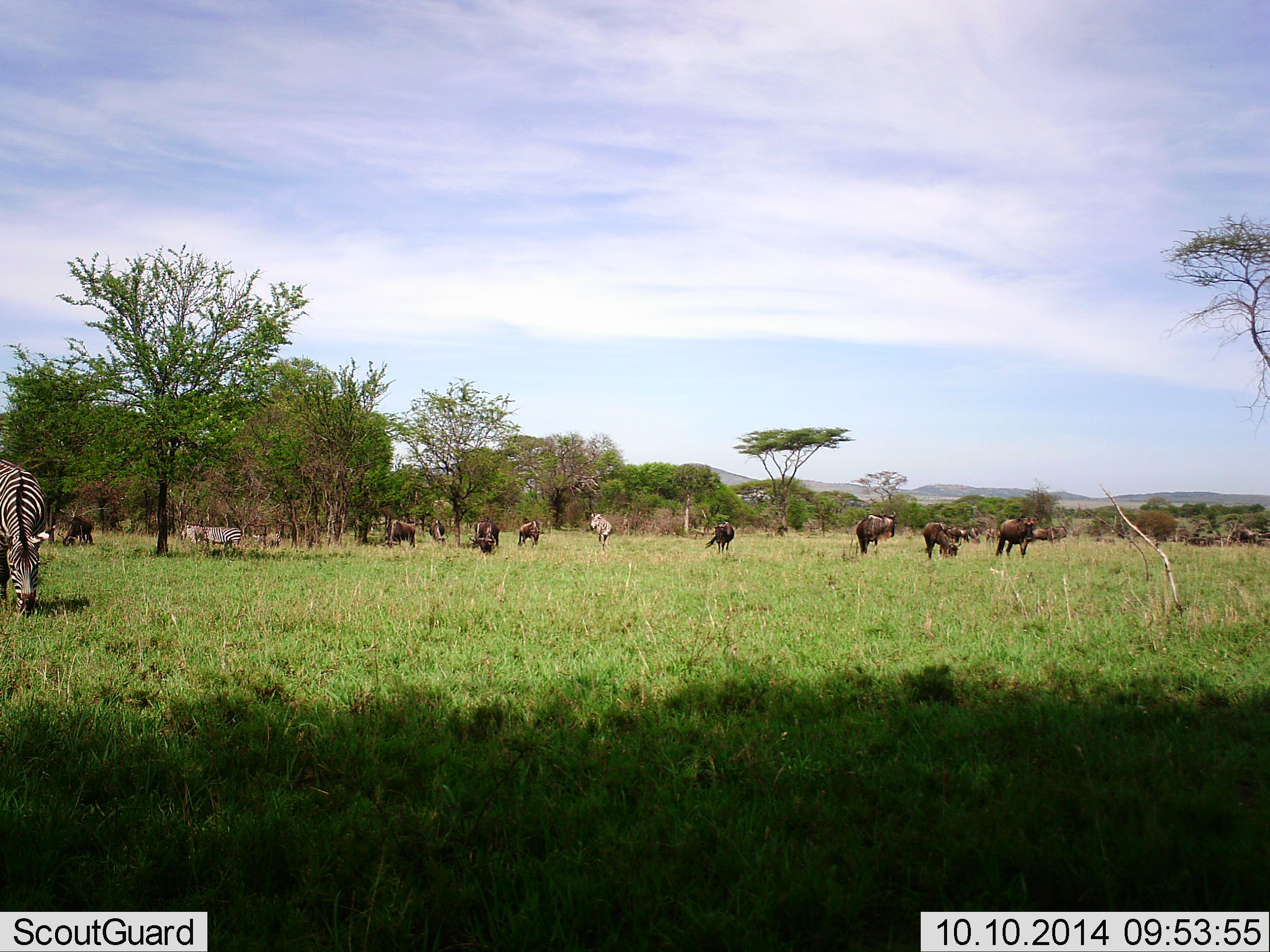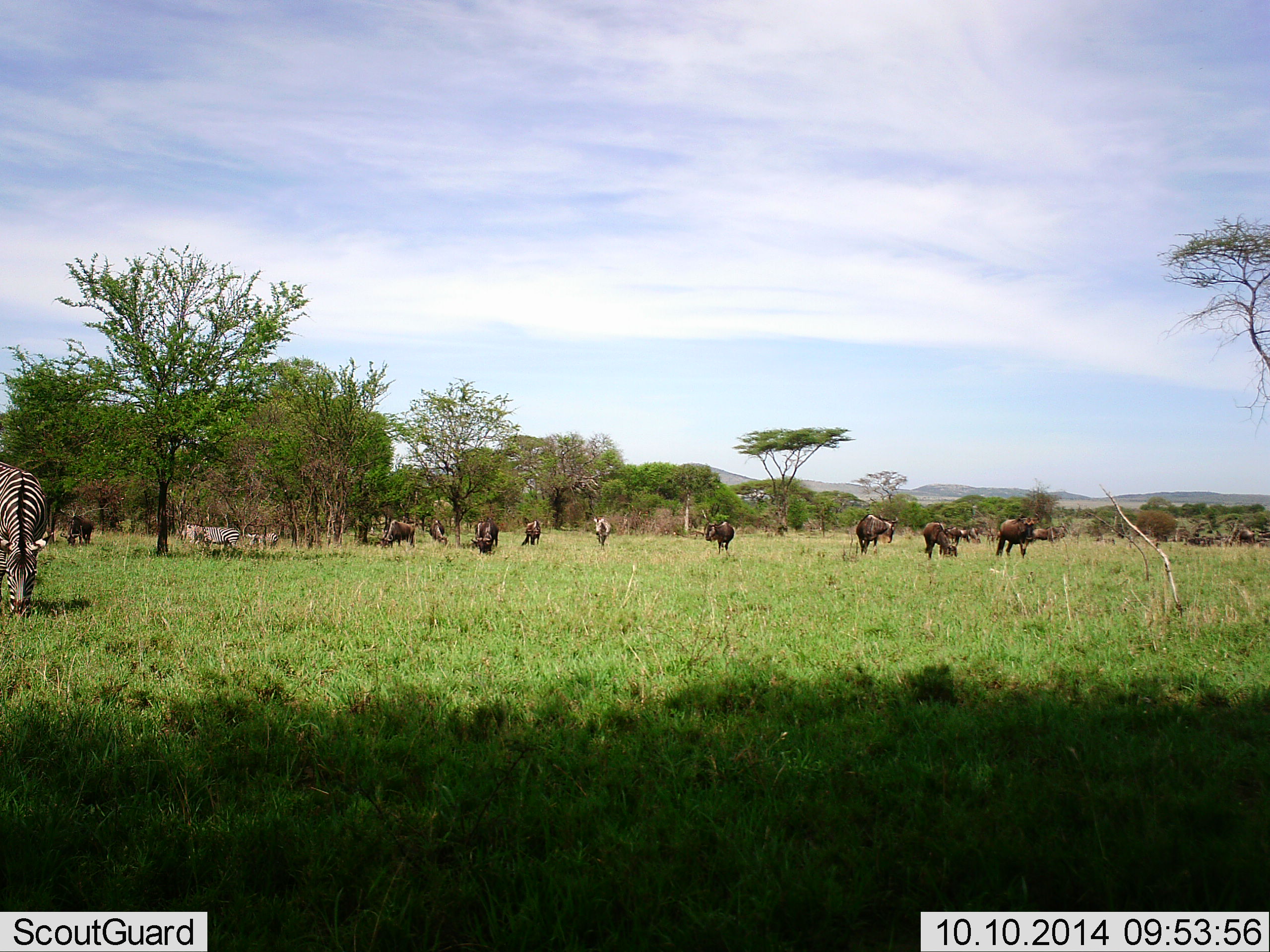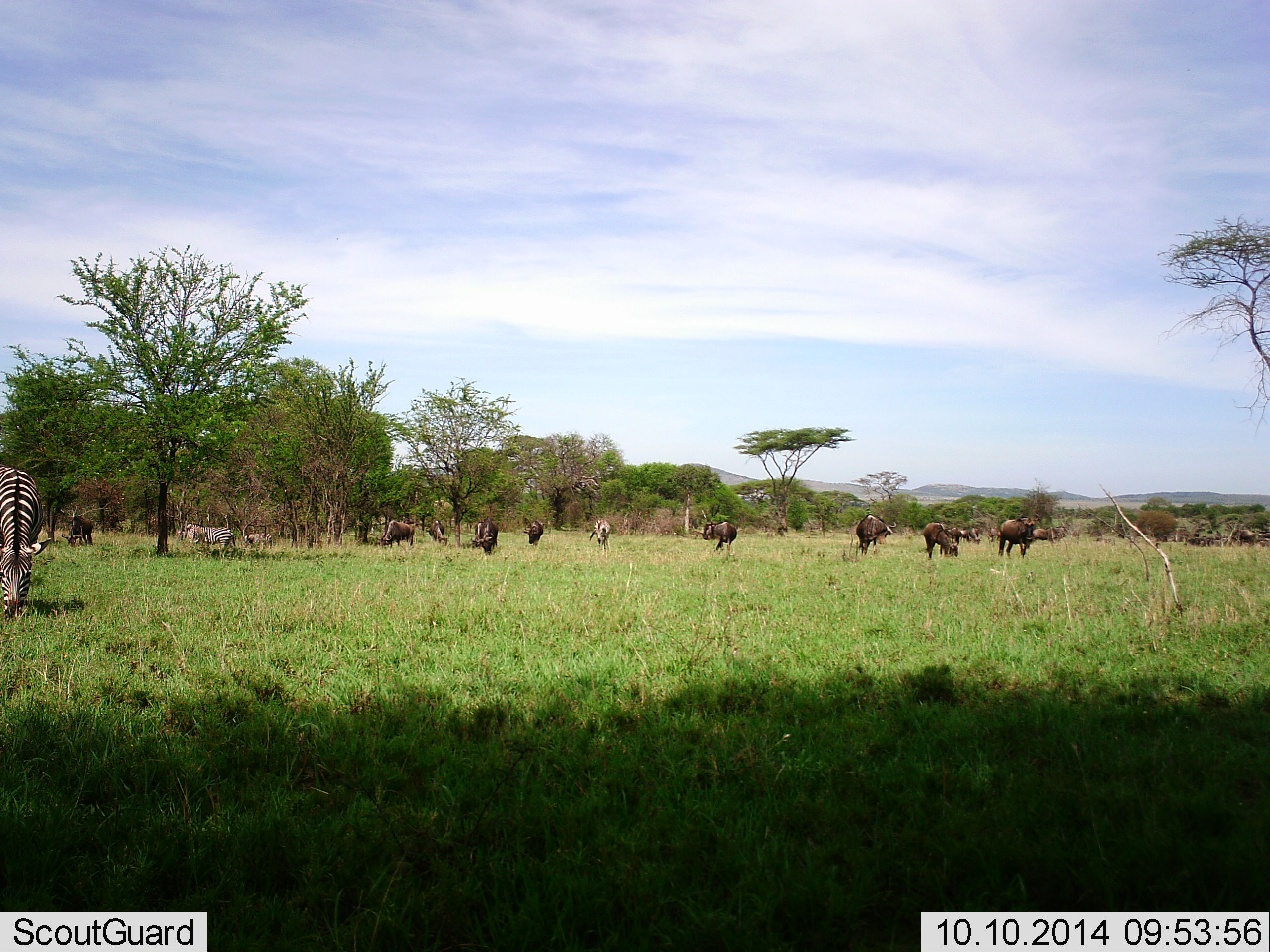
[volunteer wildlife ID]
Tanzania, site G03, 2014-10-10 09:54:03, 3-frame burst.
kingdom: Animalia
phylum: Chordata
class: Mammalia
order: Artiodactyla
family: Bovidae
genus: Connochaetes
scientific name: Connochaetes taurinus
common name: blue wildebeest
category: wildebeest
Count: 11-50.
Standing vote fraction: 58%.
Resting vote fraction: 8%.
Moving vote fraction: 33%.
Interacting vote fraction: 0%.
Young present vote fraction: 0%.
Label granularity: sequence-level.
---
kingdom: Animalia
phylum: Chordata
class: Mammalia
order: Perissodactyla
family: Equidae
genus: Equus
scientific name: Equus quagga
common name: plains zebra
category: zebra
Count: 3.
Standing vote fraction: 62%.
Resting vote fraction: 0%.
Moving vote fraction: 23%.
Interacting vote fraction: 0%.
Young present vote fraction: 8%.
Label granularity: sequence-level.